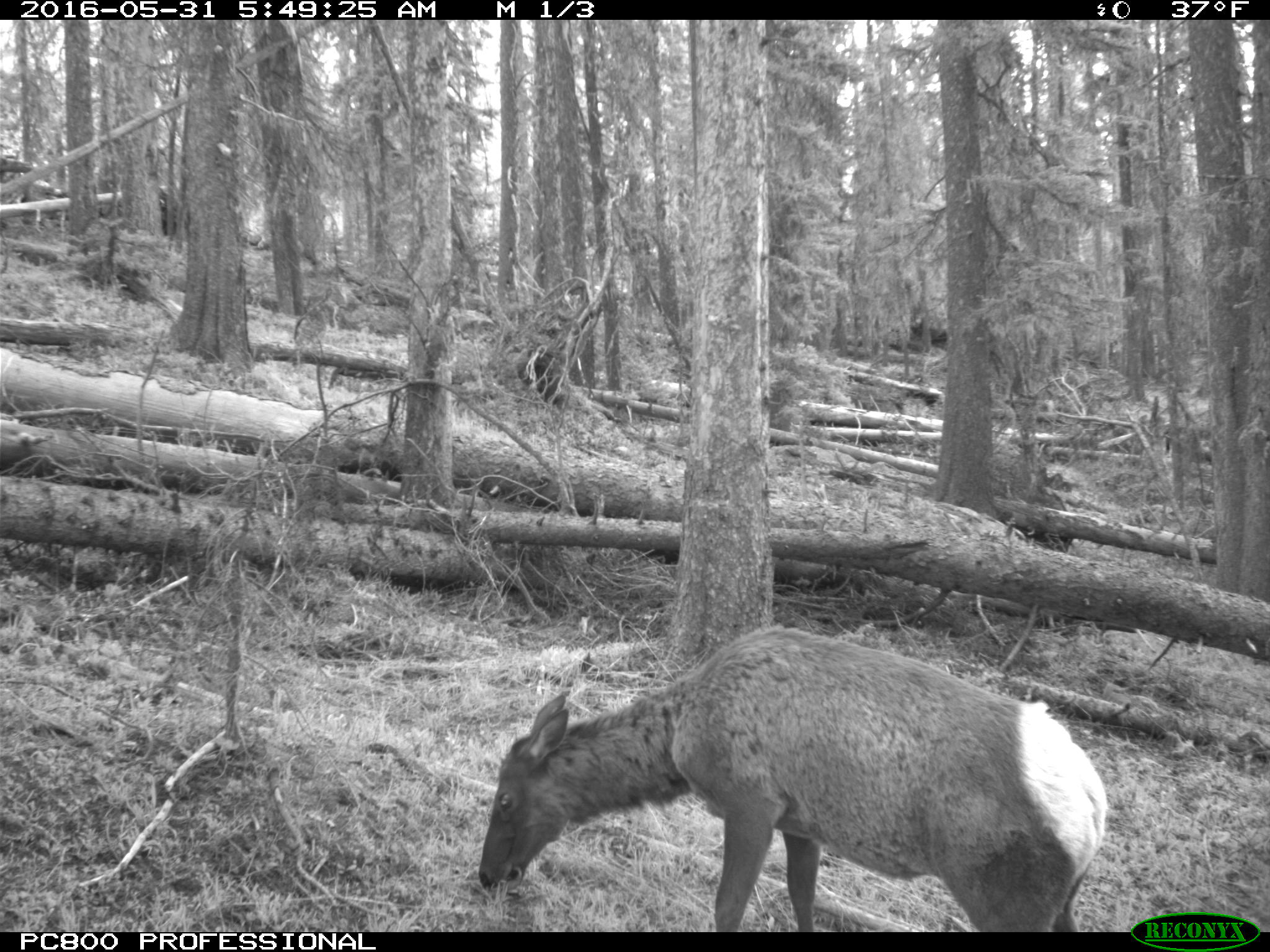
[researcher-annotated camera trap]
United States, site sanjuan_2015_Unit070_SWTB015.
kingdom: Animalia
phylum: Chordata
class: Mammalia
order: Artiodactyla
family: Cervidae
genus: Cervus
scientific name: Cervus elaphus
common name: red deer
Cervus elaphus (red deer).